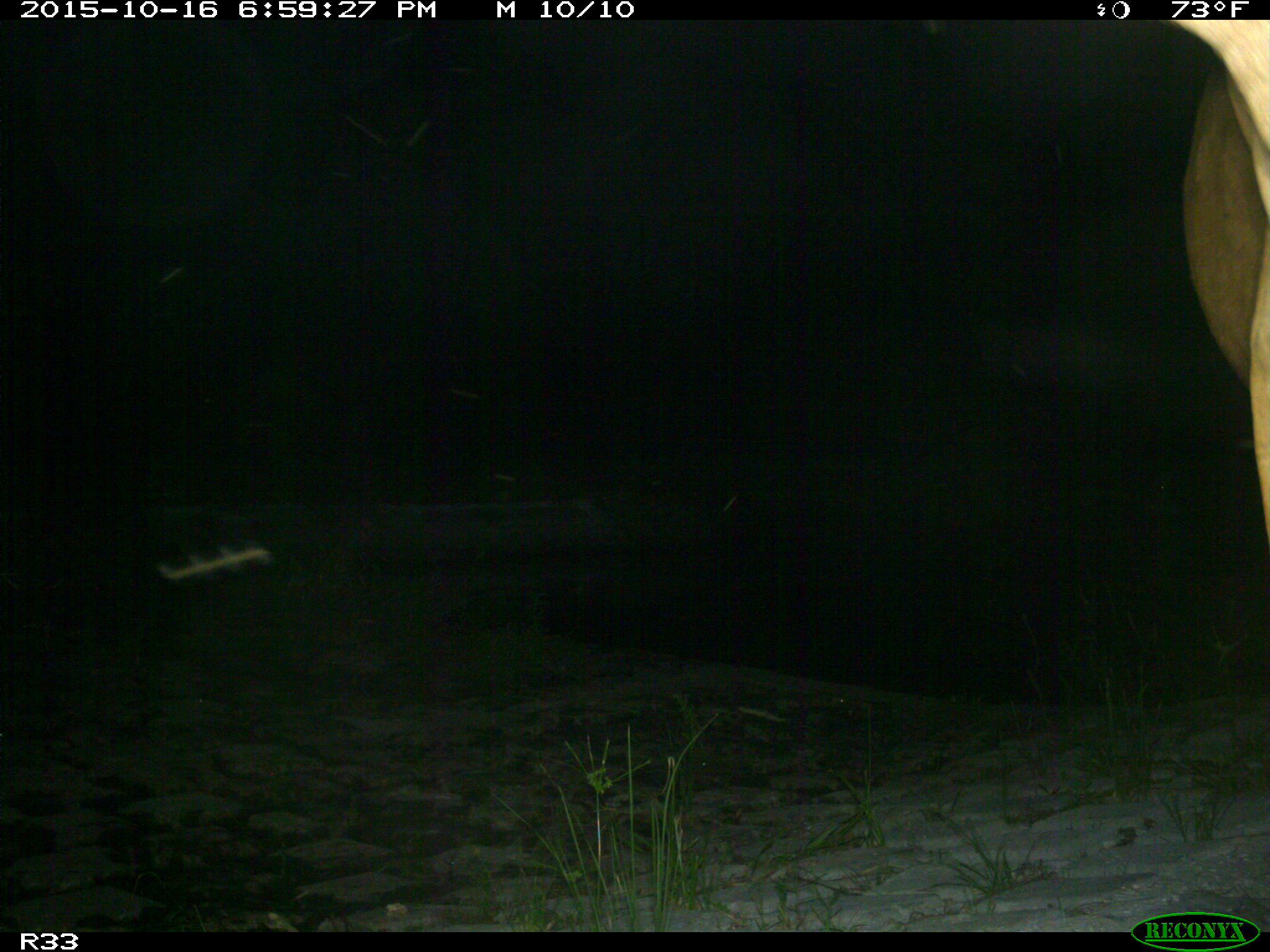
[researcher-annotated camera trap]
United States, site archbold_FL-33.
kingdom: Animalia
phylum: Chordata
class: Mammalia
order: Artiodactyla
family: Bovidae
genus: Bos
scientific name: Bos taurus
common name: domestic cow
Bos taurus (domestic cow).